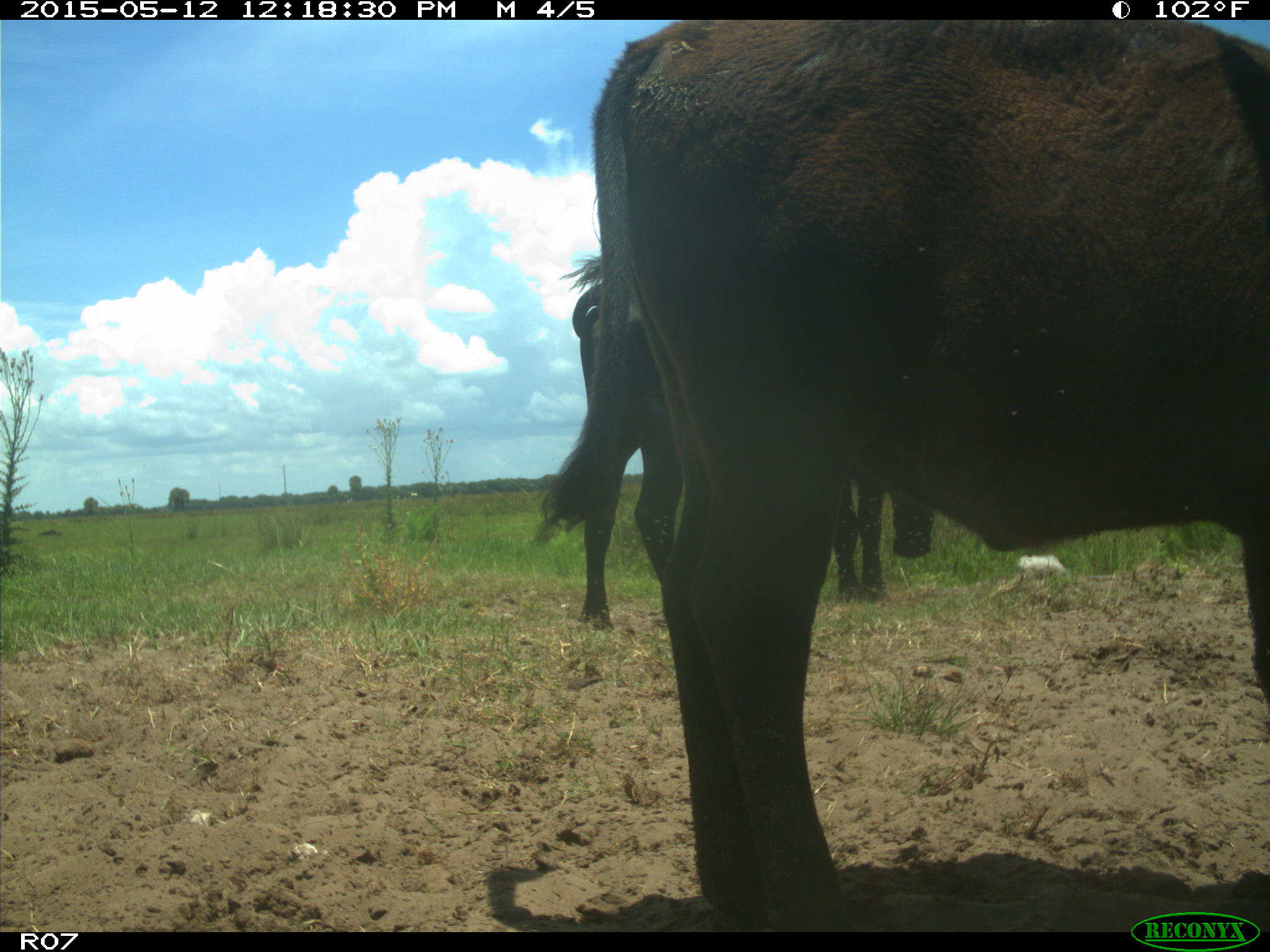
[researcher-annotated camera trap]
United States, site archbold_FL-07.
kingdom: Animalia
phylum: Chordata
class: Mammalia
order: Artiodactyla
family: Bovidae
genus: Bos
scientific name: Bos taurus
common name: domestic cow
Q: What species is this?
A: Bos taurus (domestic cow).